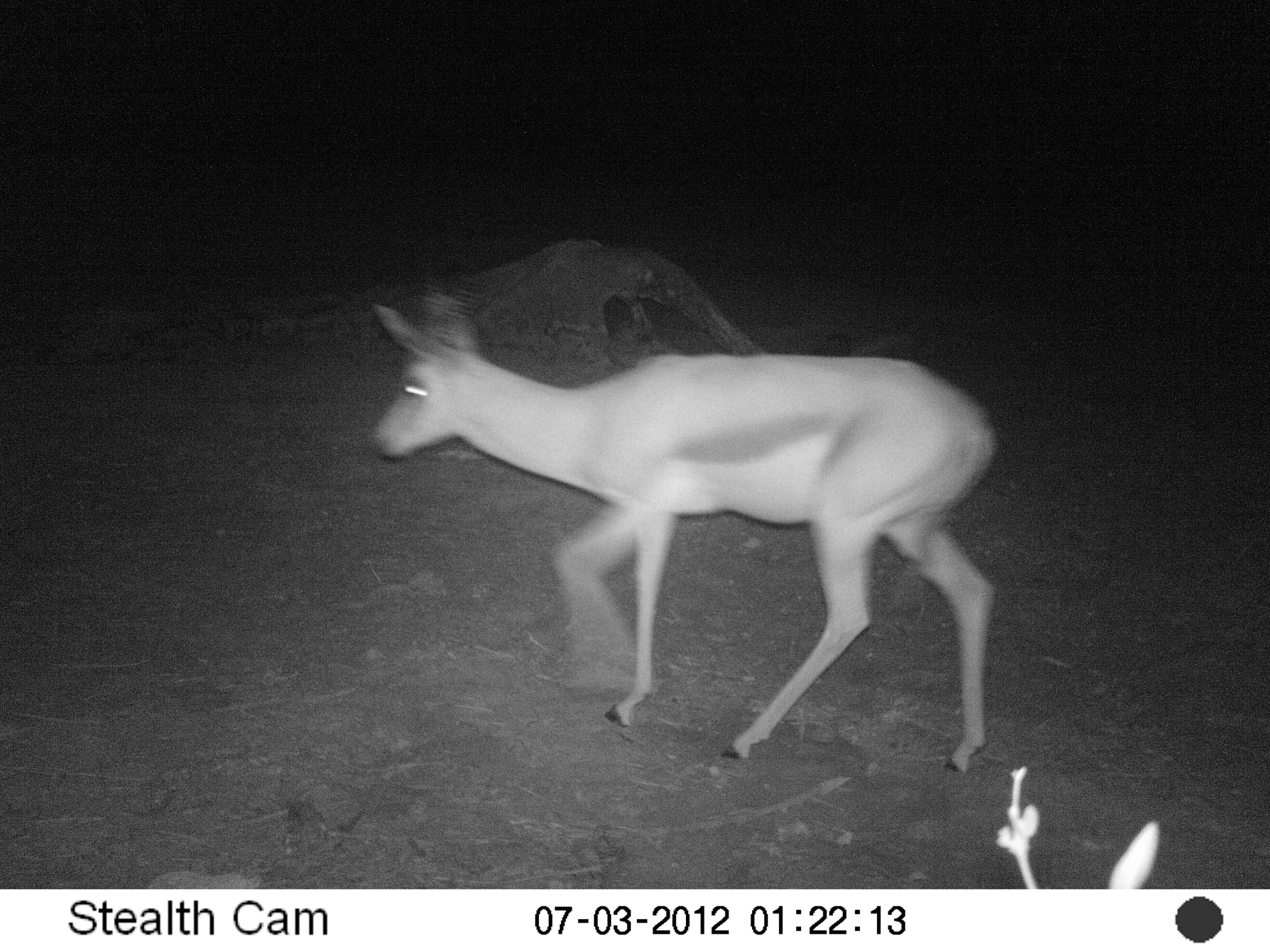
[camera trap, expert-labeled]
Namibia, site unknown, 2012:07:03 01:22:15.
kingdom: Animalia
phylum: Chordata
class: Mammalia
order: Artiodactyla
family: Bovidae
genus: Antidorcas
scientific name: Antidorcas marsupialis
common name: springbok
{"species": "Antidorcas marsupialis (springbok)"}